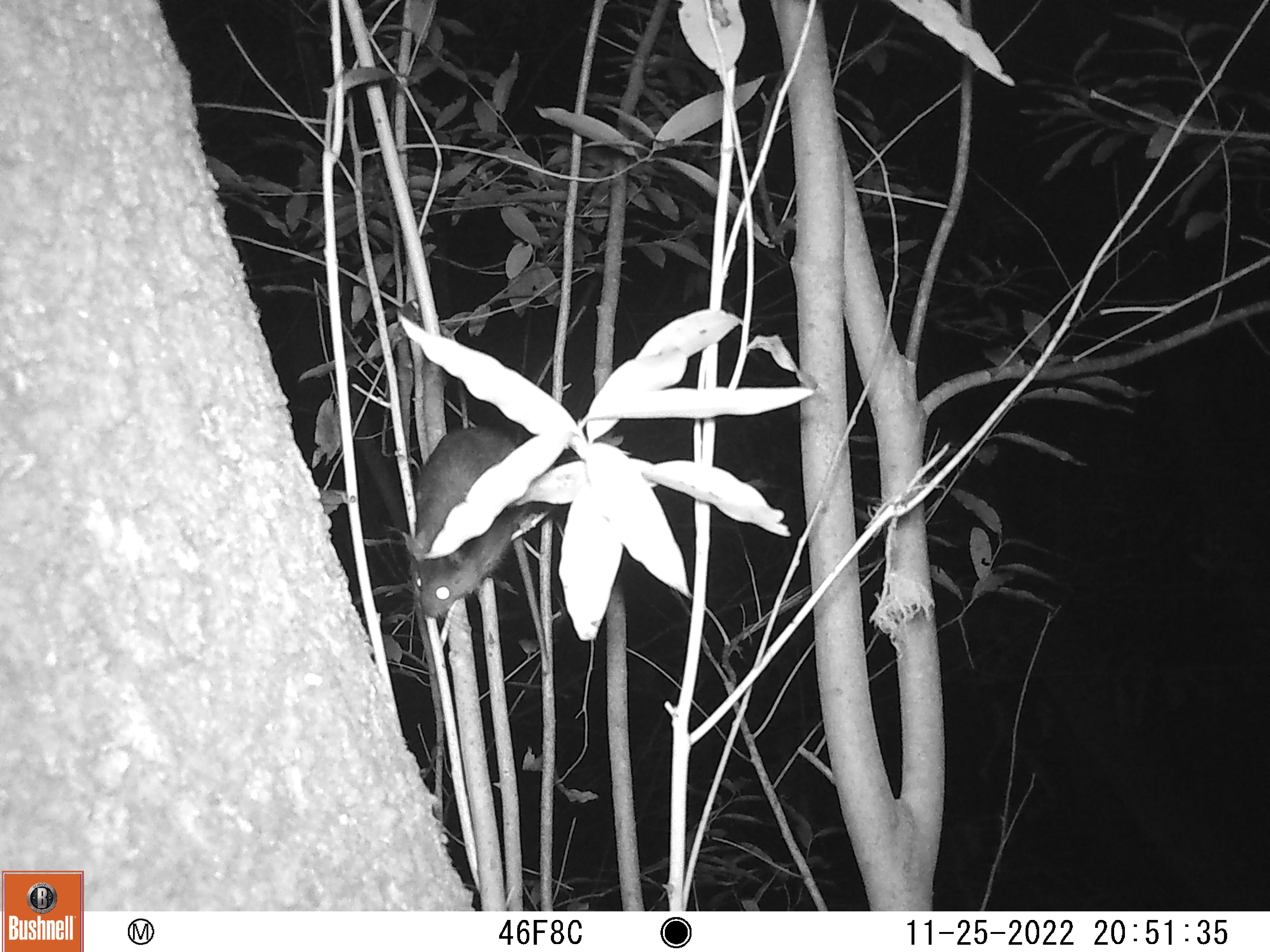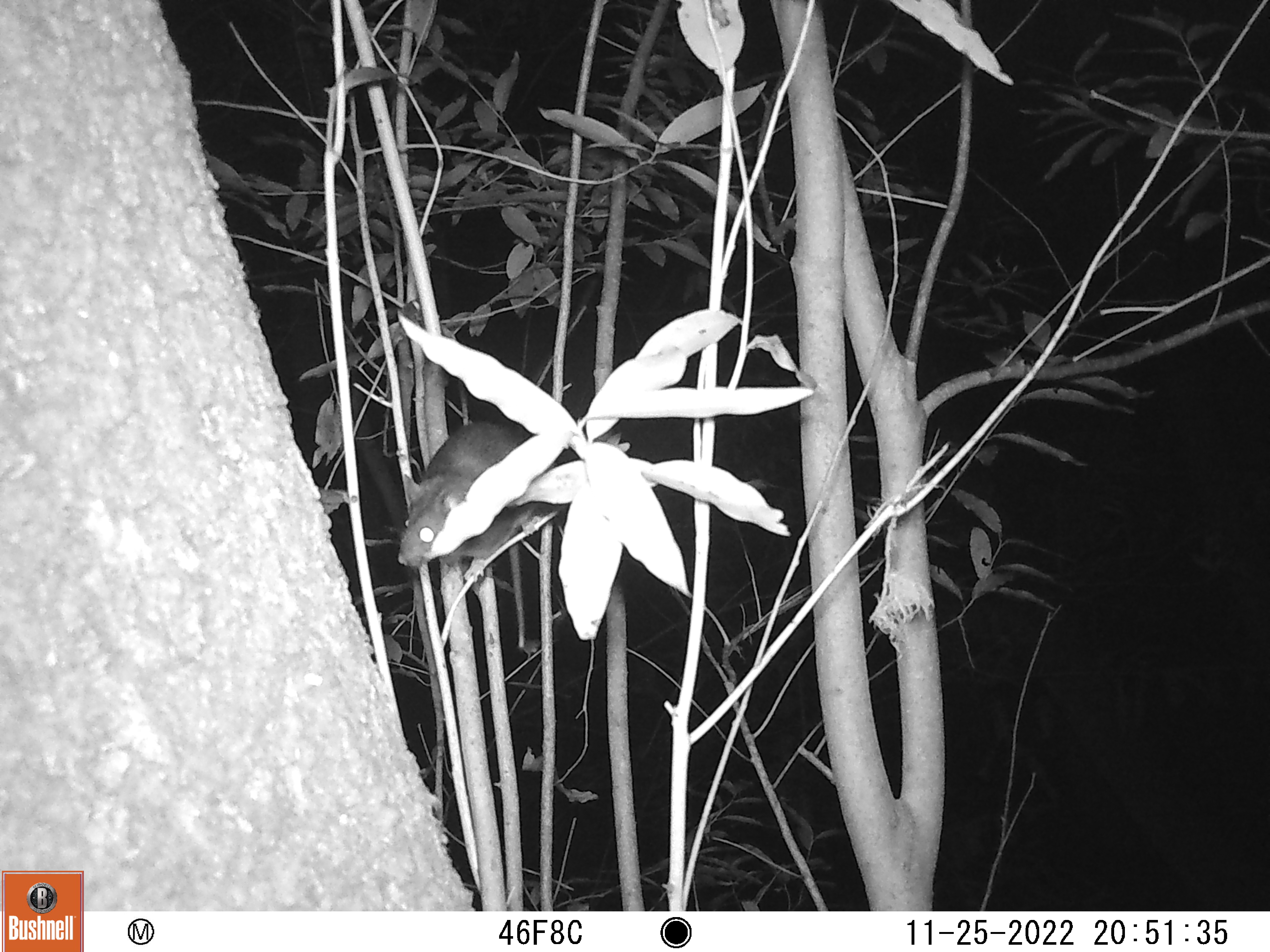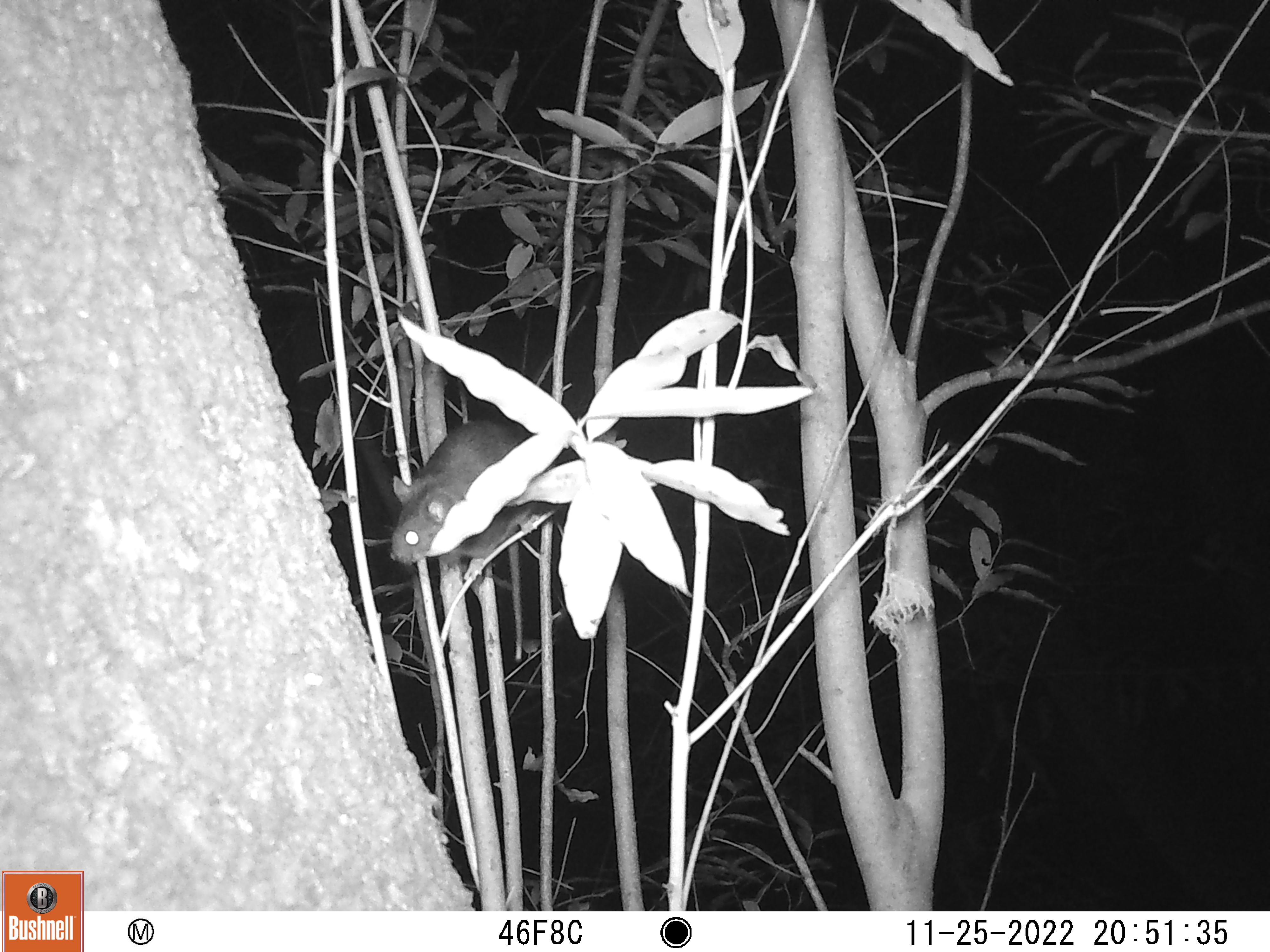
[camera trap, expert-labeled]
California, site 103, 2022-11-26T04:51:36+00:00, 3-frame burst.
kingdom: Animalia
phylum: Chordata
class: Mammalia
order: Rodentia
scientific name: Rodentia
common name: mouse or rat